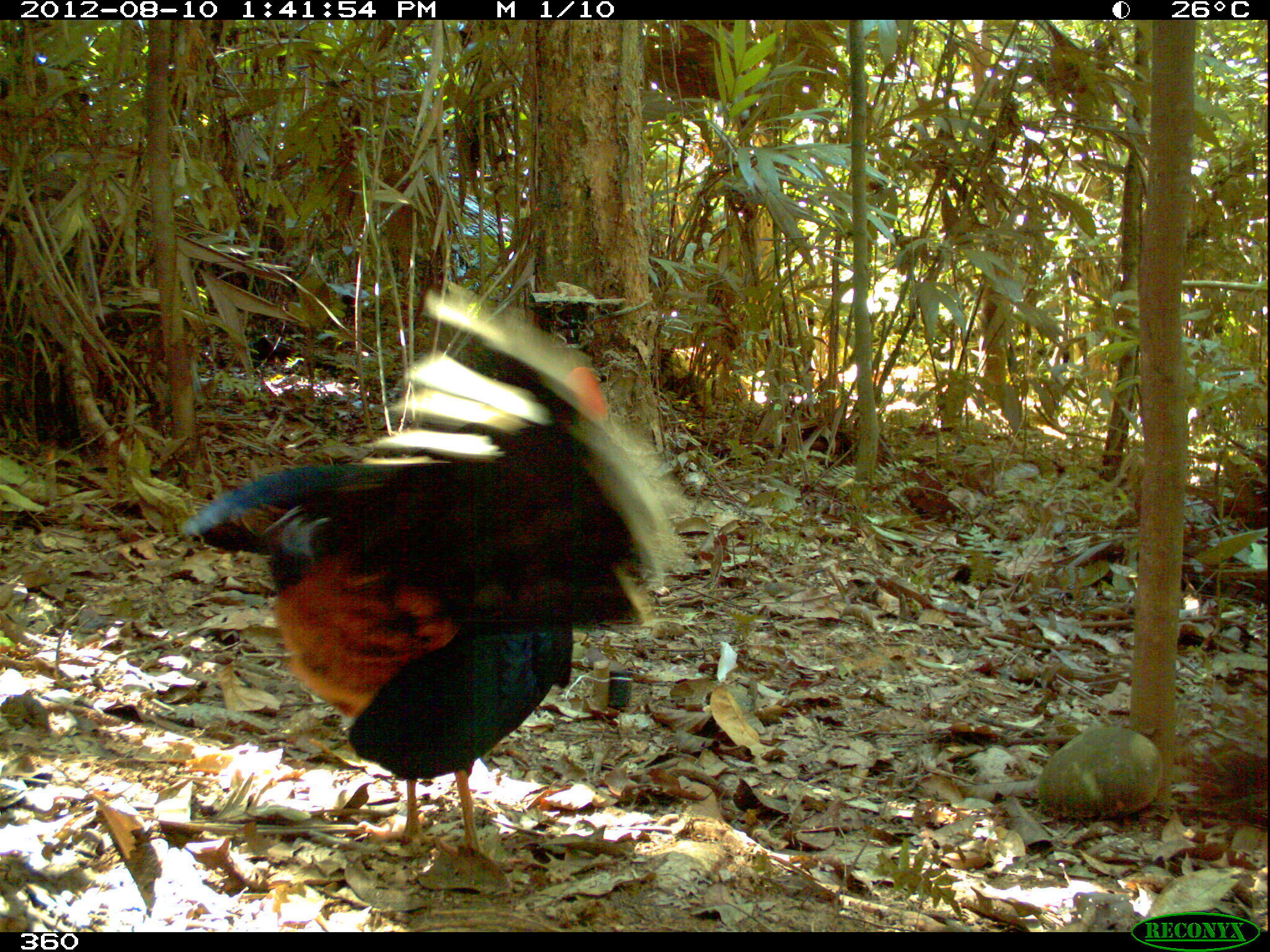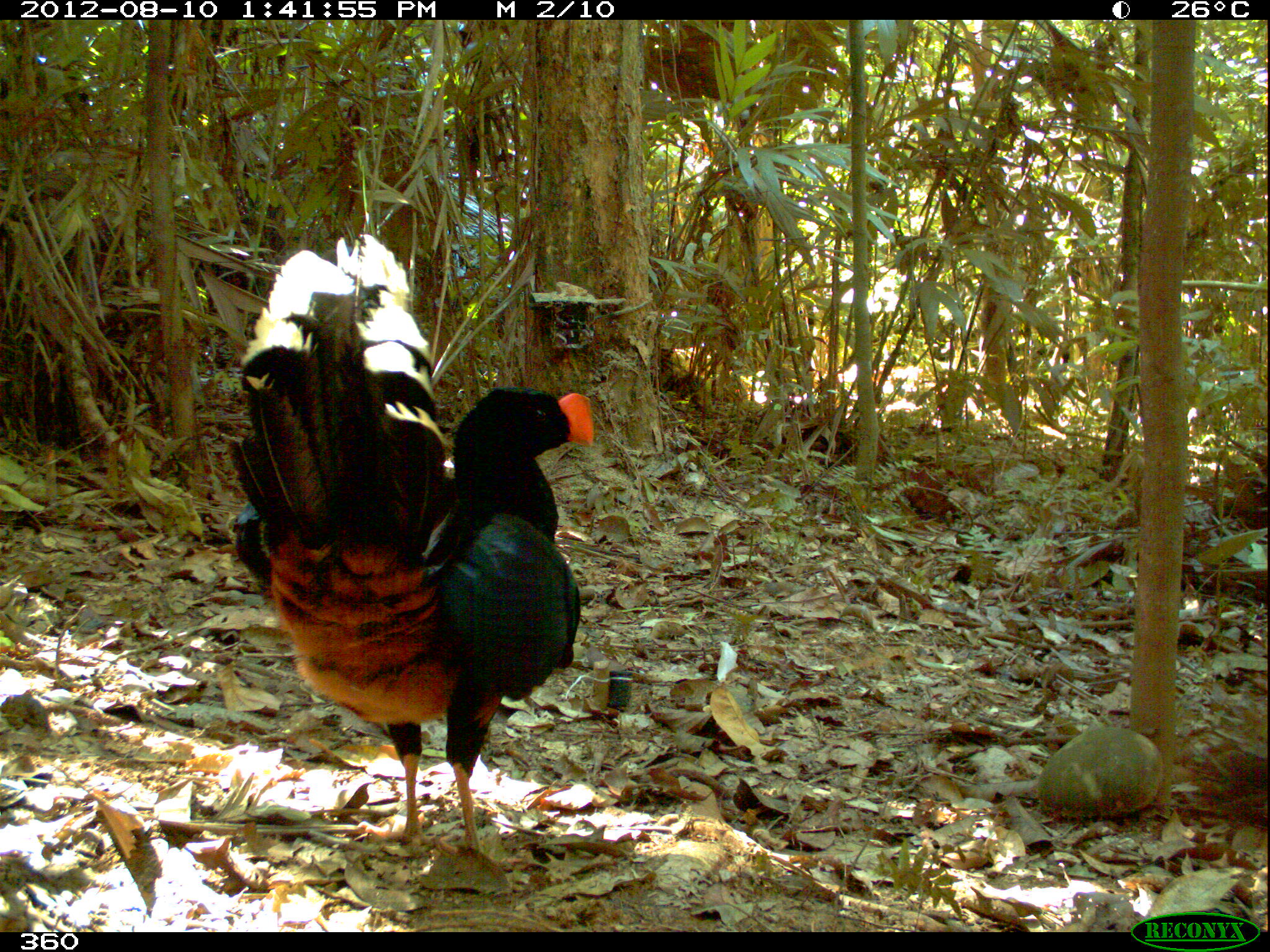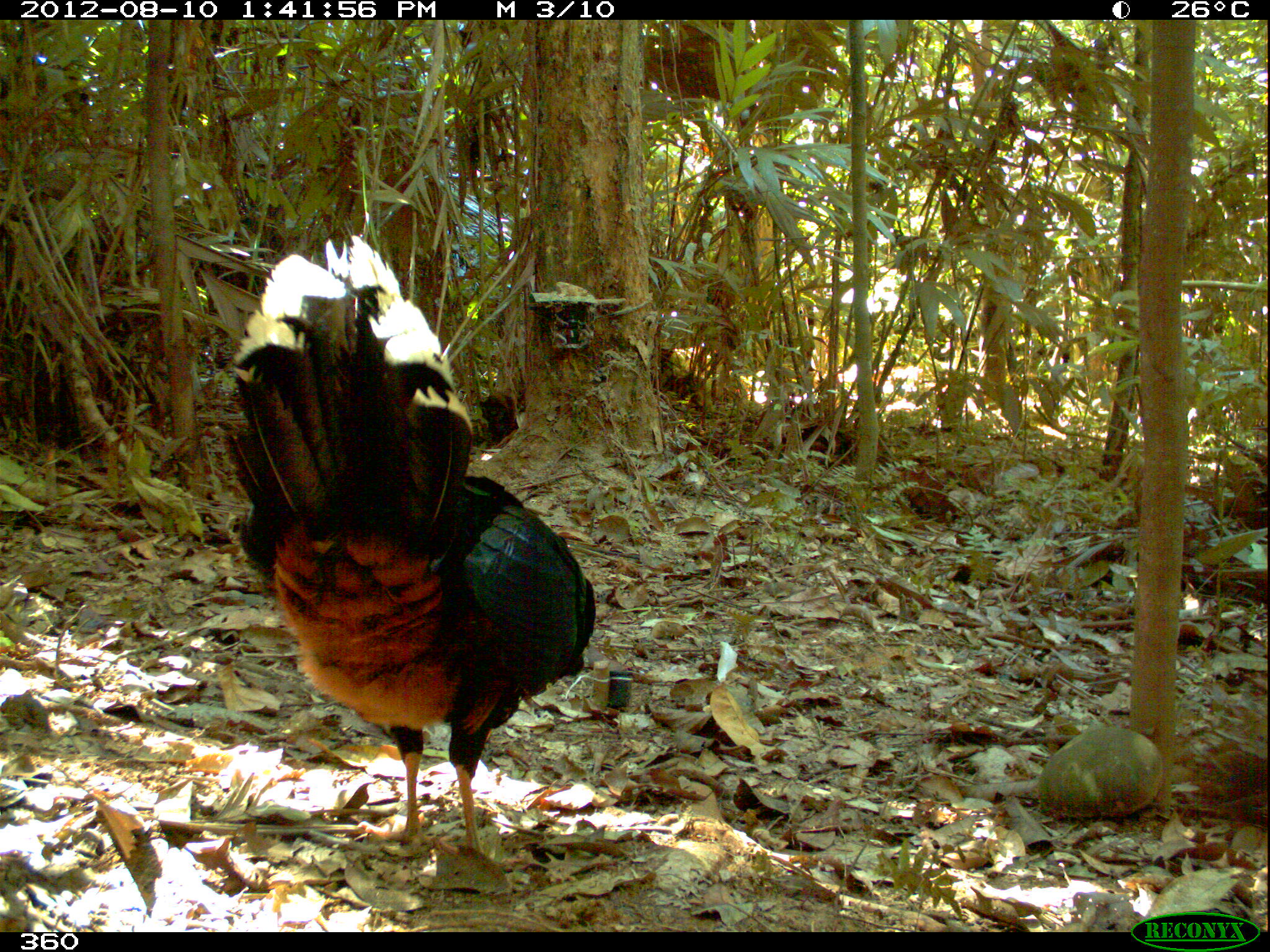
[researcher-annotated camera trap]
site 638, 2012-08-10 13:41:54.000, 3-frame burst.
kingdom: Animalia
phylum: Chordata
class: Aves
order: Galliformes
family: Cracidae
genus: Mitu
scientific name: Mitu tuberosum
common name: razor-billed curassow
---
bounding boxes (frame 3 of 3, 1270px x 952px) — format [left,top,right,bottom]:
mitu tuberosum: [215,234,599,870]